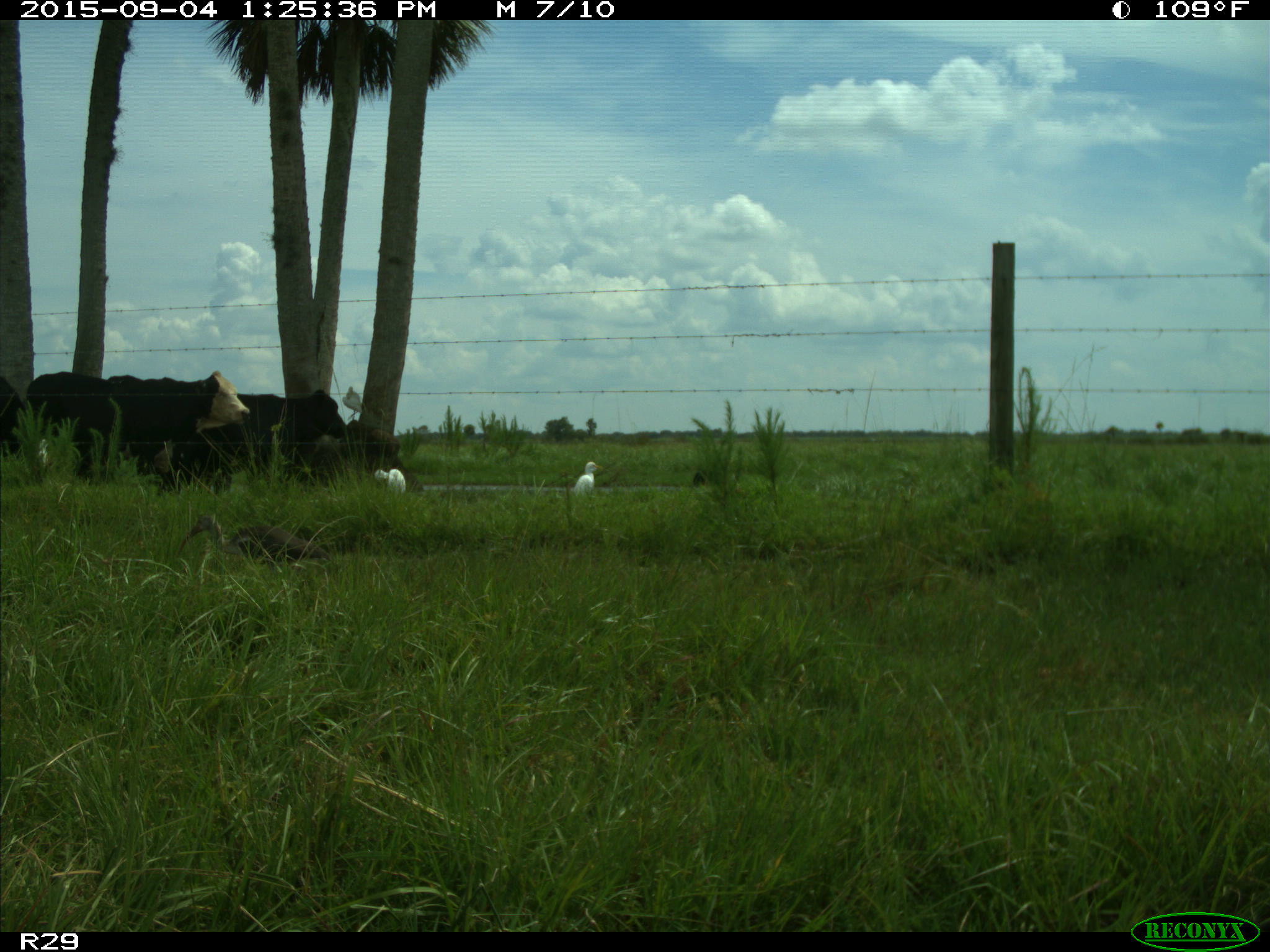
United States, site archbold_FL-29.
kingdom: Animalia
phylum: Chordata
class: Mammalia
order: Artiodactyla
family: Bovidae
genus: Bos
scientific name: Bos taurus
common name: domestic cow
Bos taurus (domestic cow).